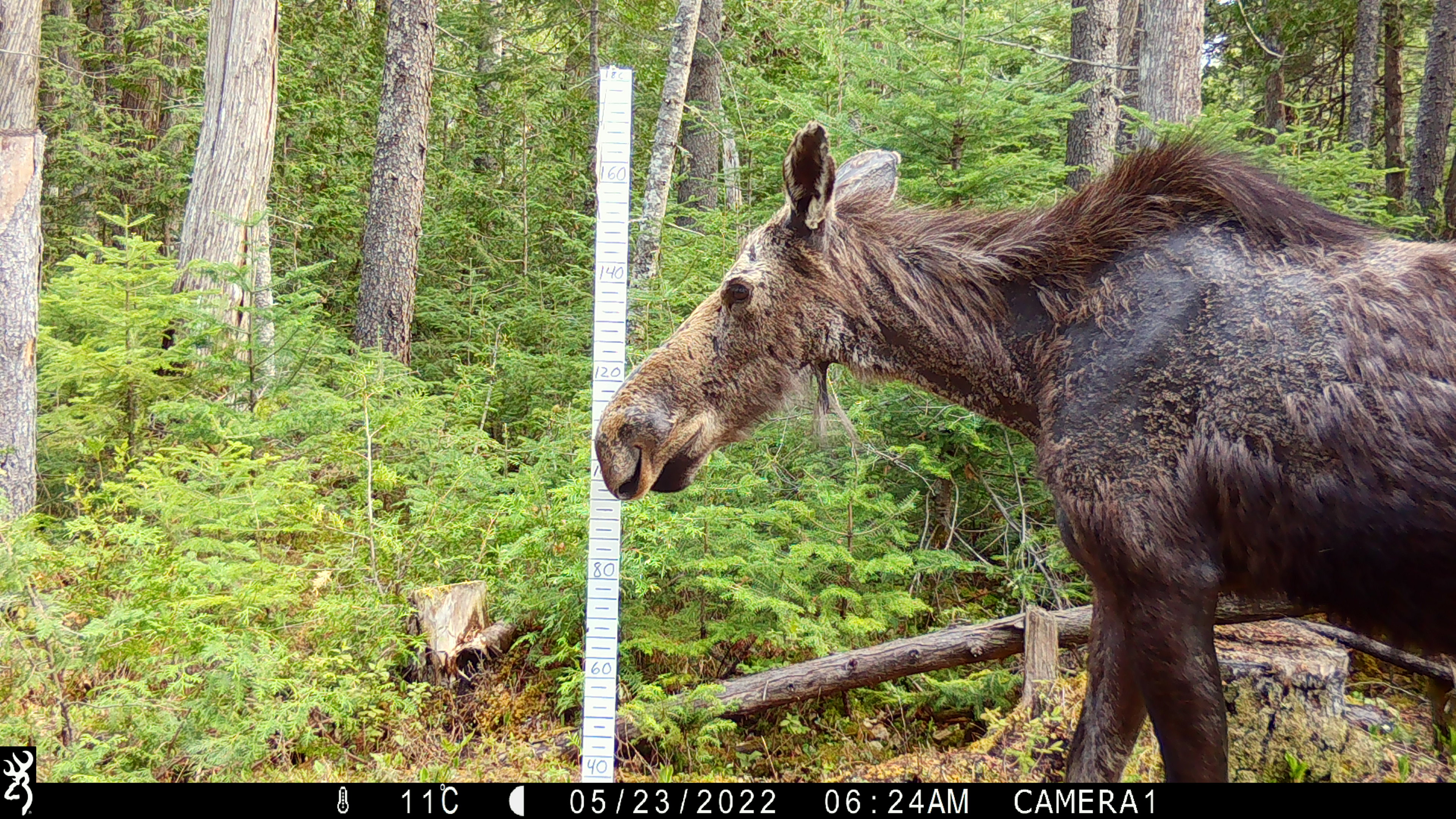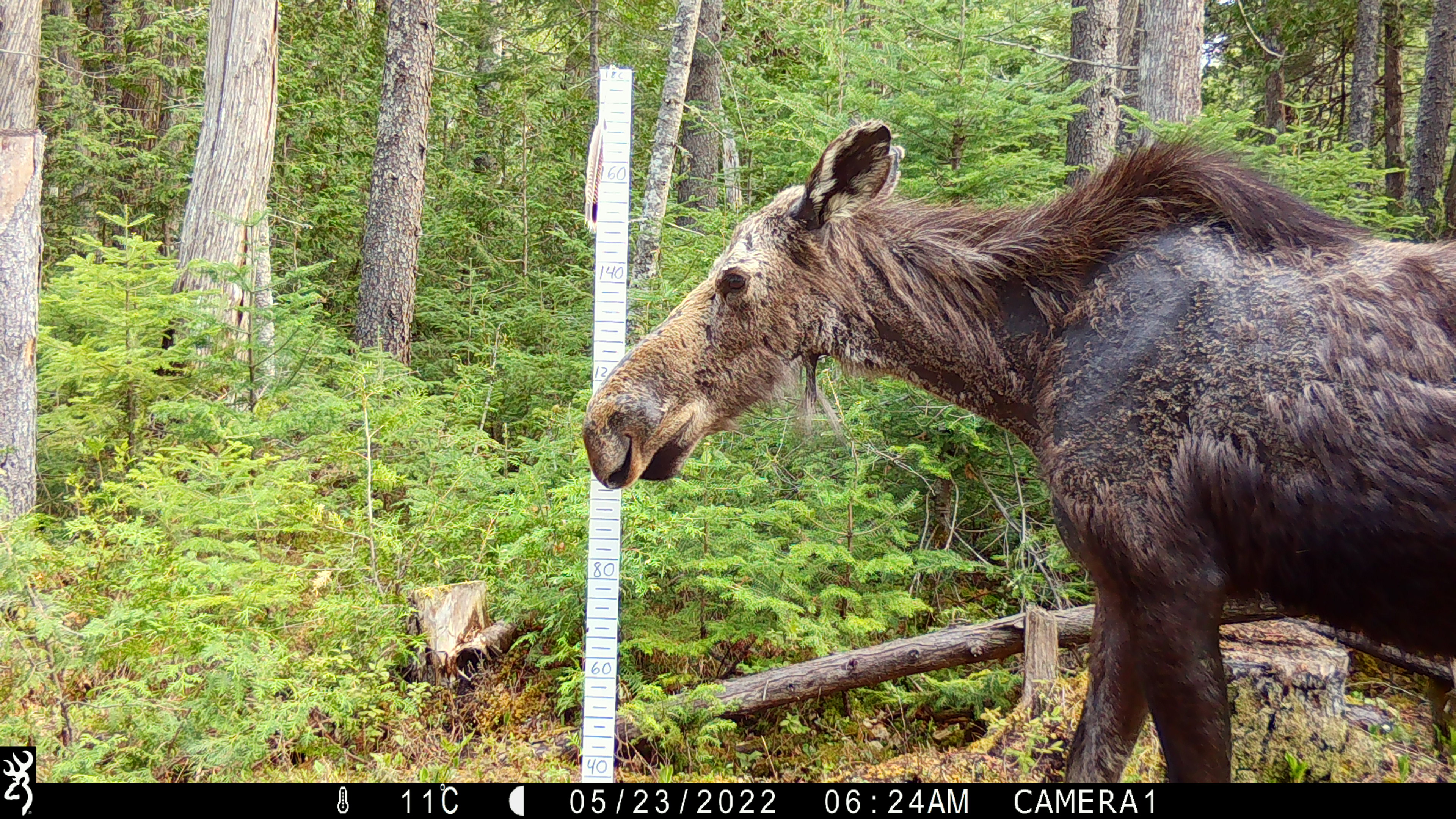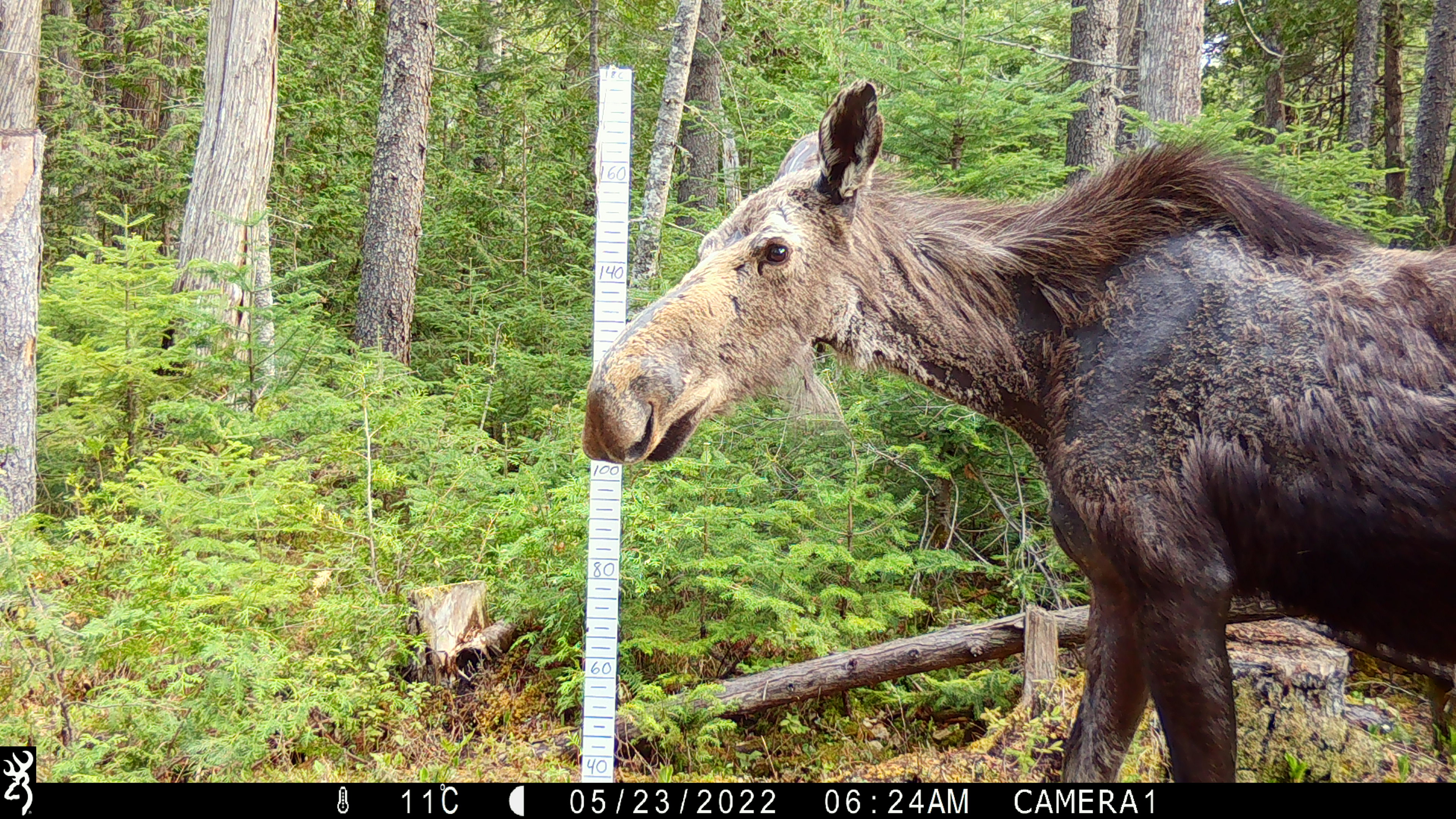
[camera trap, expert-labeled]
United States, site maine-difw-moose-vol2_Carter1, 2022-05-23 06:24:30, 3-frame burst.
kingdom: Animalia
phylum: Chordata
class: Mammalia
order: Artiodactyla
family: Cervidae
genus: Alces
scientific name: Alces alces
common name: moose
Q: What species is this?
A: Moose (Alces alces).